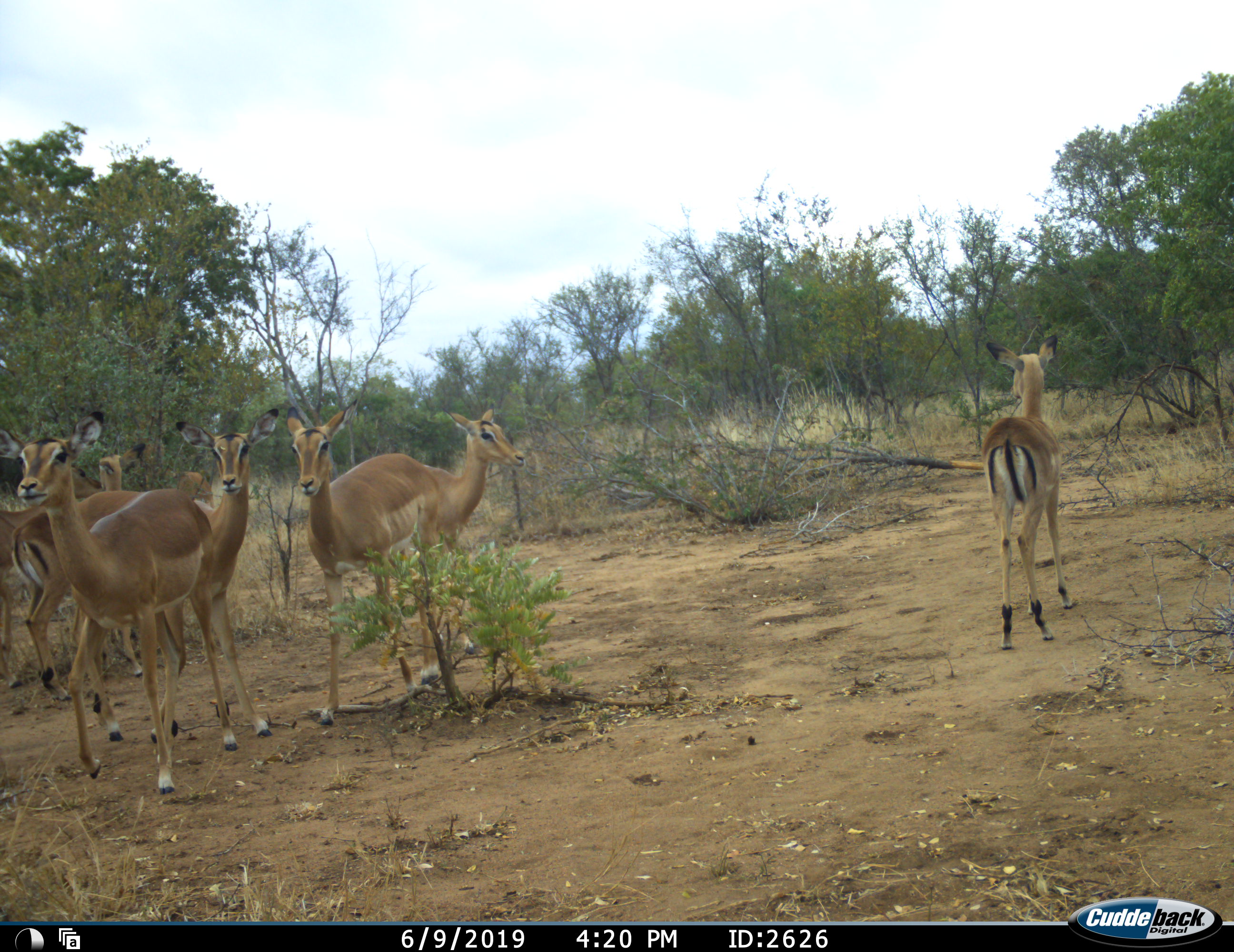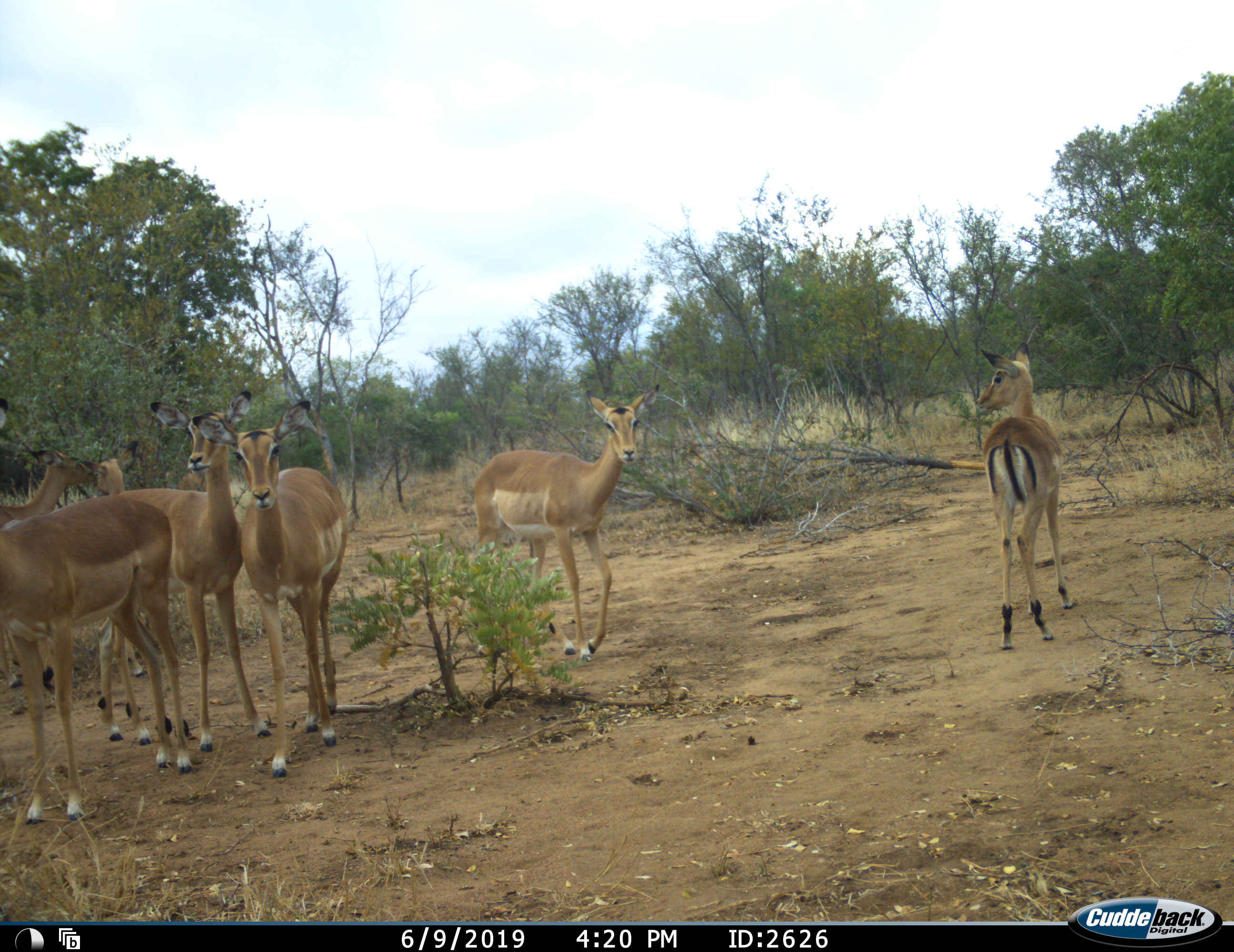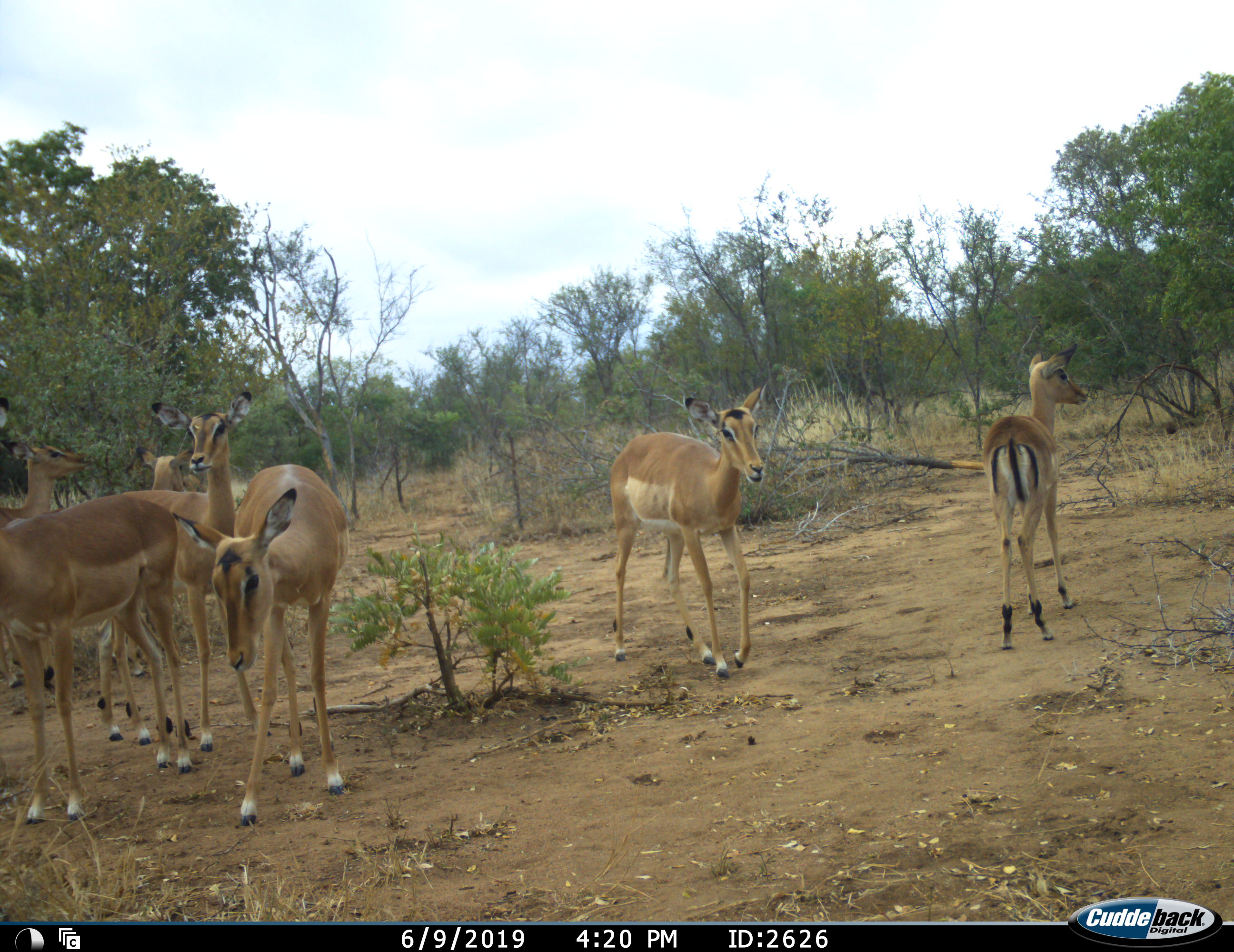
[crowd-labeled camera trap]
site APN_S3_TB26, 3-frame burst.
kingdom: Animalia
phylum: Chordata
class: Mammalia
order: Artiodactyla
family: Bovidae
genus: Aepyceros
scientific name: Aepyceros melampus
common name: impala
Impala (Aepyceros melampus), count 7. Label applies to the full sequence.